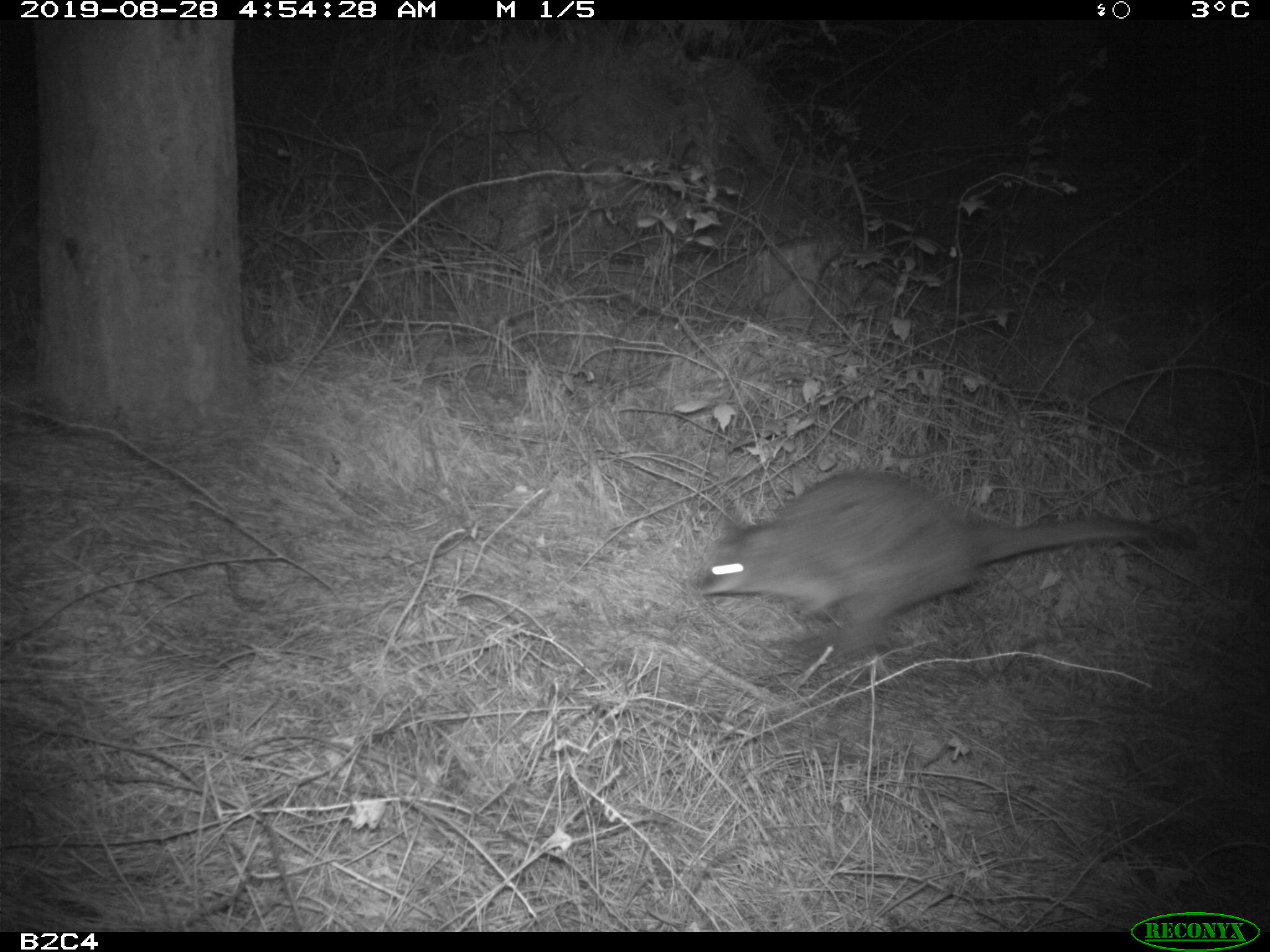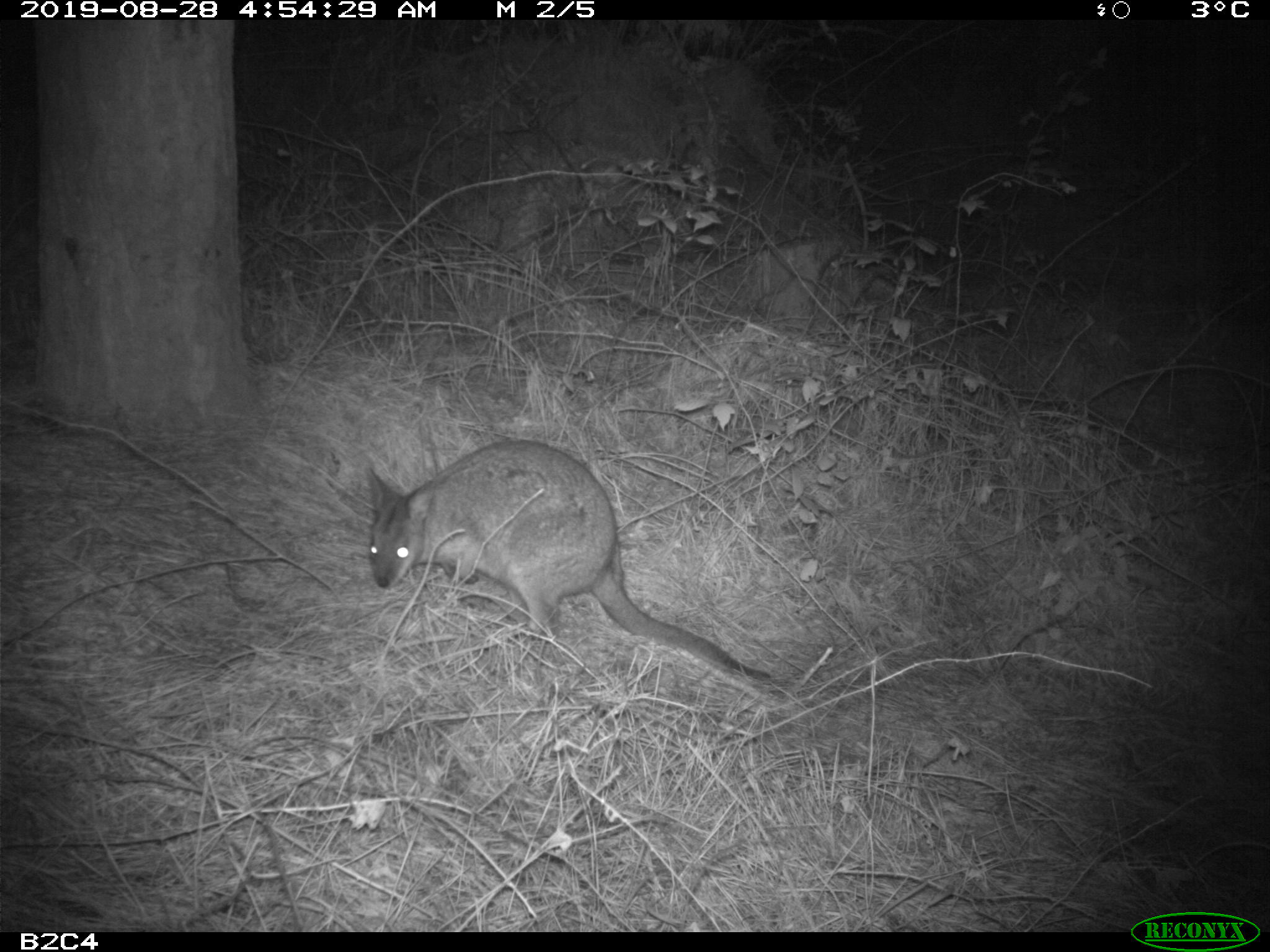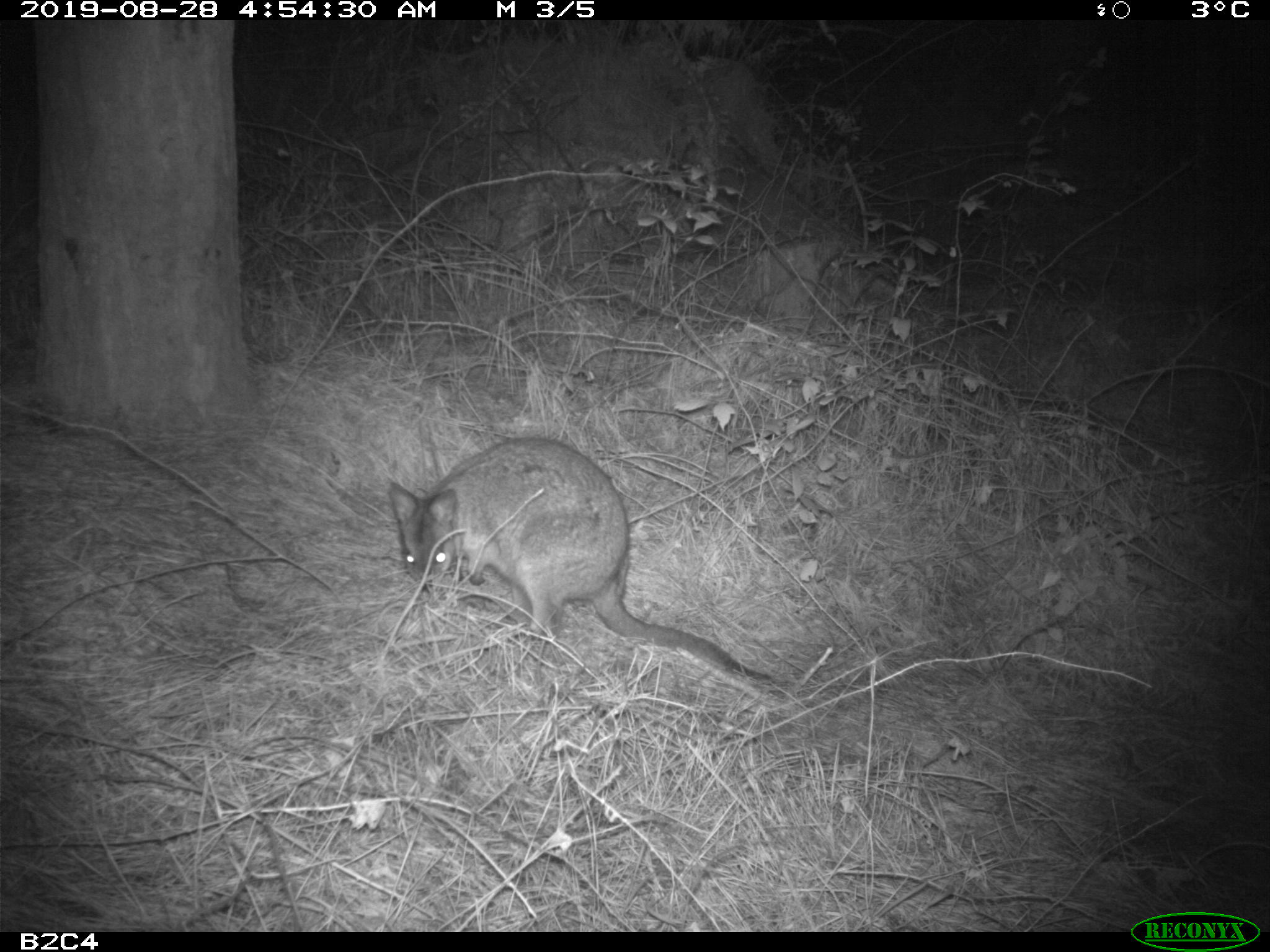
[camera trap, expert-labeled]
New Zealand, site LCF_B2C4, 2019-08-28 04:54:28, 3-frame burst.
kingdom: Animalia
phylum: Chordata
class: Mammalia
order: Diprotodontia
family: Macropodidae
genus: Notamacropus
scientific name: Notamacropus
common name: wallaby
Wallaby (Notamacropus).